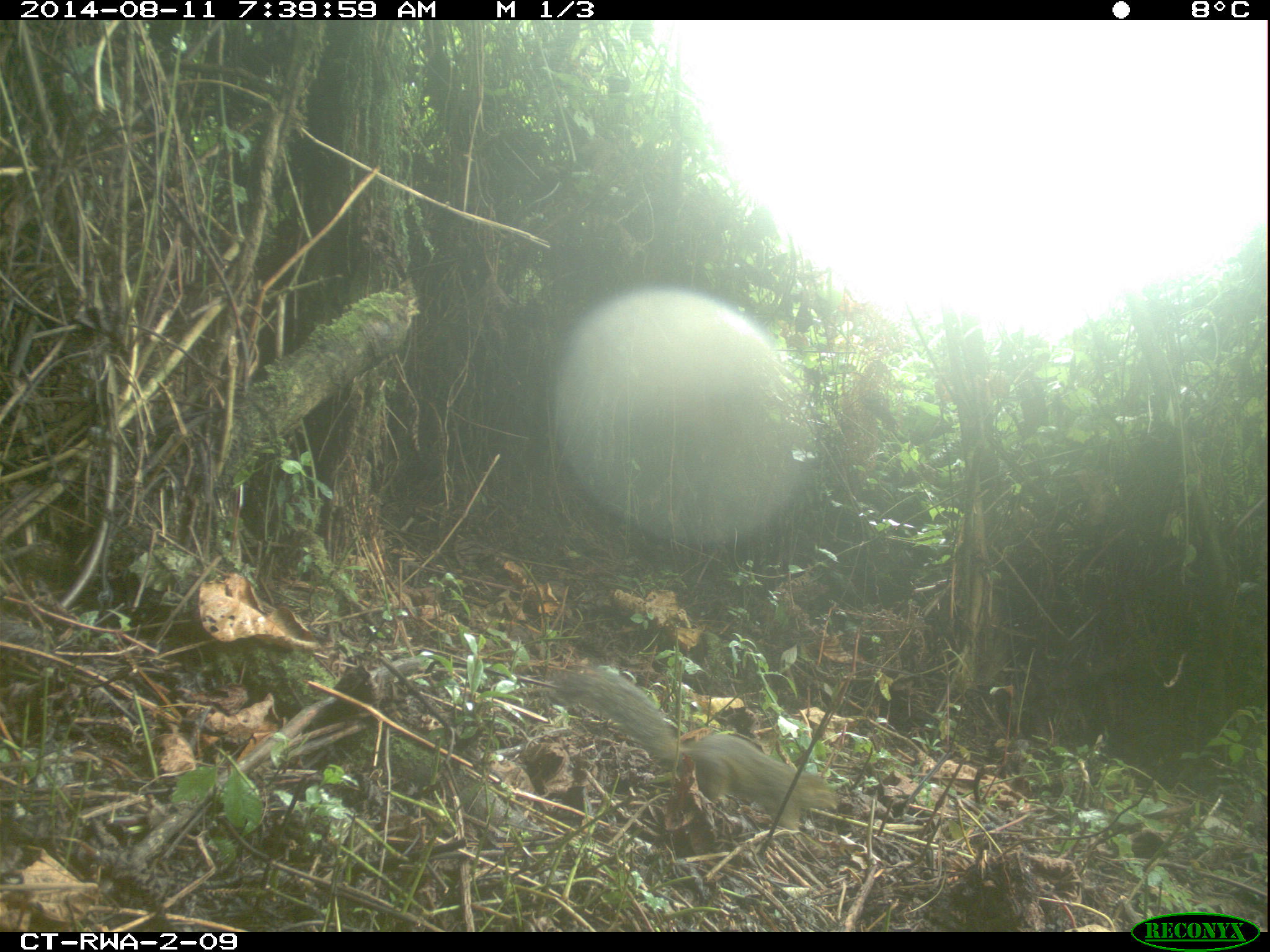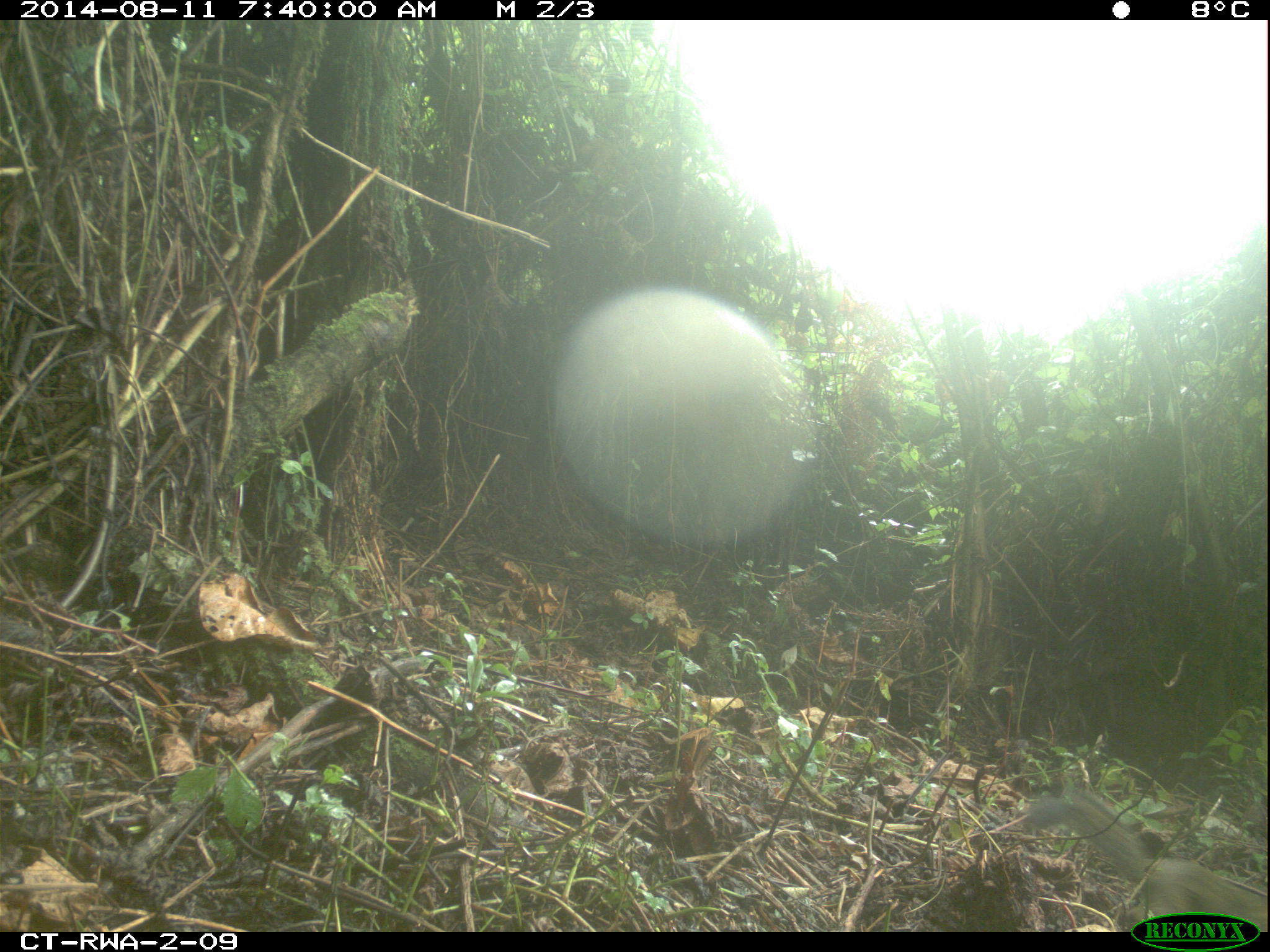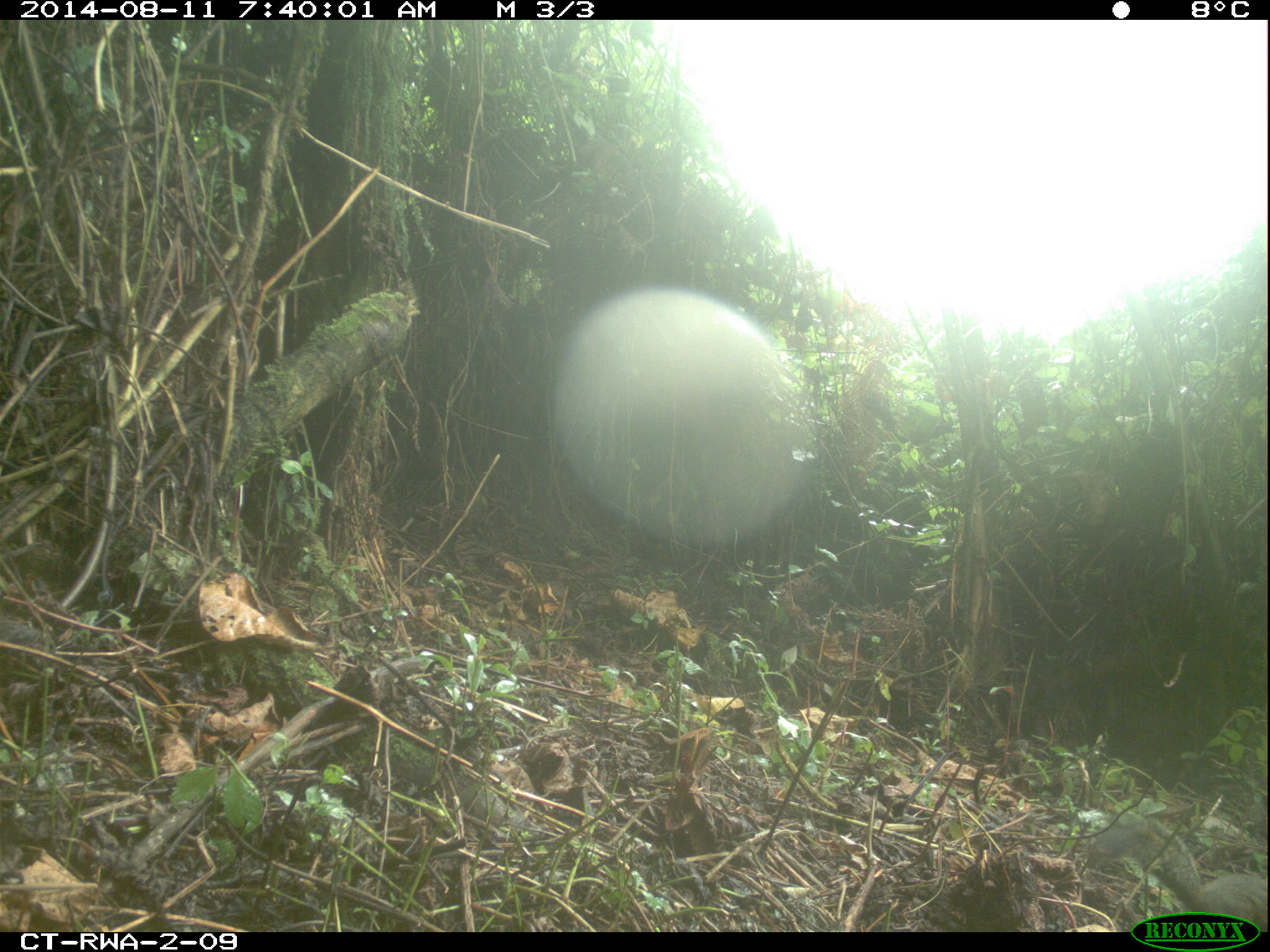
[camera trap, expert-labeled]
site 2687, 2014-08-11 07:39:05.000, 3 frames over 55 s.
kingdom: Animalia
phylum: Chordata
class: Mammalia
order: Rodentia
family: Sciuridae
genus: Funisciurus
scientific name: Funisciurus carruthersi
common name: carruther's mountain squirrel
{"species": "Funisciurus carruthersi (carruther's mountain squirrel)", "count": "1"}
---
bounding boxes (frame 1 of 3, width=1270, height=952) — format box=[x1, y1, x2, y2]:
funisciurus carruthersi: box=[550, 670, 838, 832]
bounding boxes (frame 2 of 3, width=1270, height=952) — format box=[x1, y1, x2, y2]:
funisciurus carruthersi: box=[1022, 793, 1267, 930]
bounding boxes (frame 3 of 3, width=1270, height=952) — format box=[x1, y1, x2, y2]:
funisciurus carruthersi: box=[1086, 813, 1267, 927]